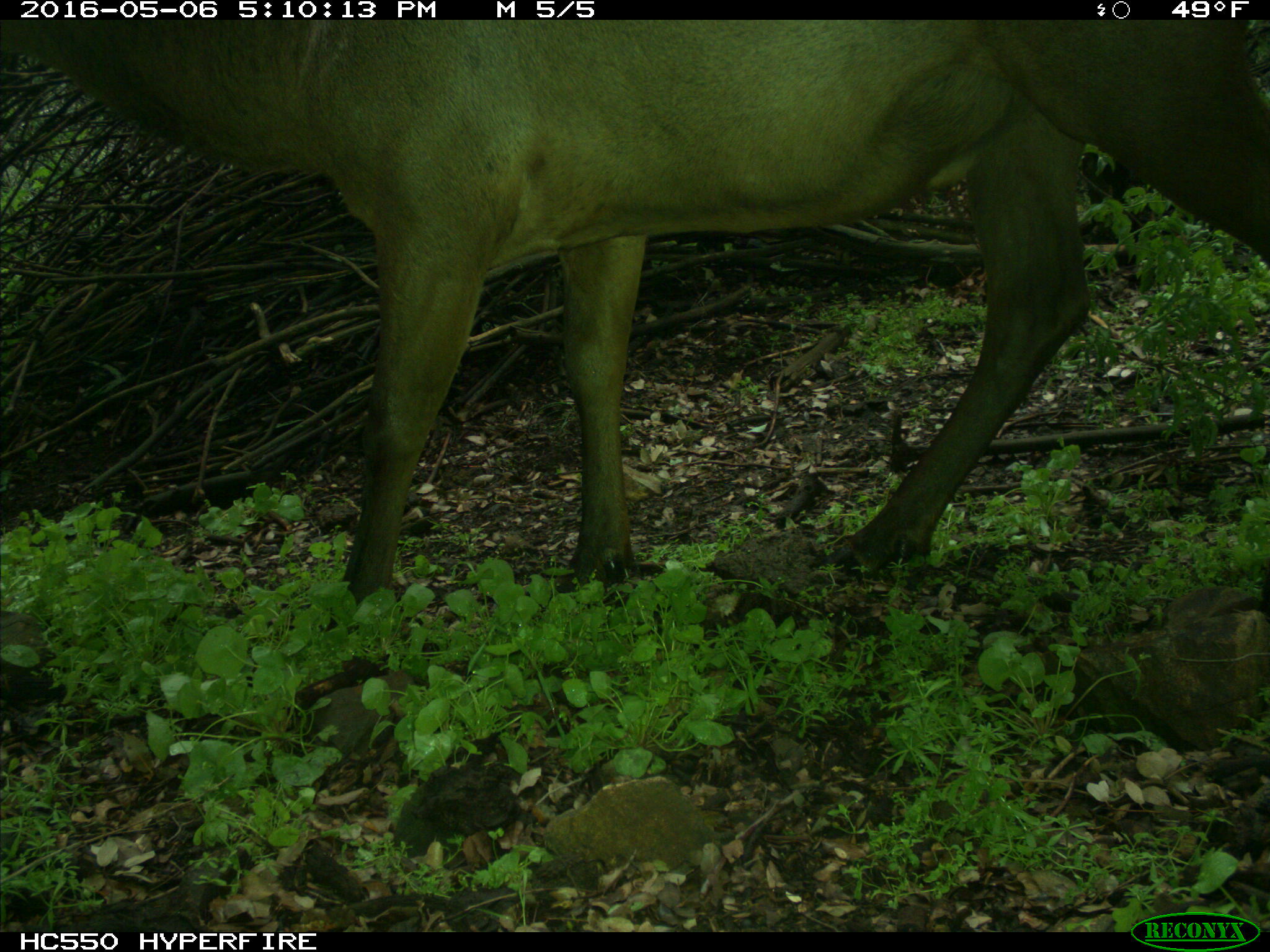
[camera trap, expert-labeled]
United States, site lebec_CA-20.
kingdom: Animalia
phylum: Chordata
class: Mammalia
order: Artiodactyla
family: Cervidae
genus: Cervus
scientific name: Cervus canadensis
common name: elk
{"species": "Cervus canadensis (elk)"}